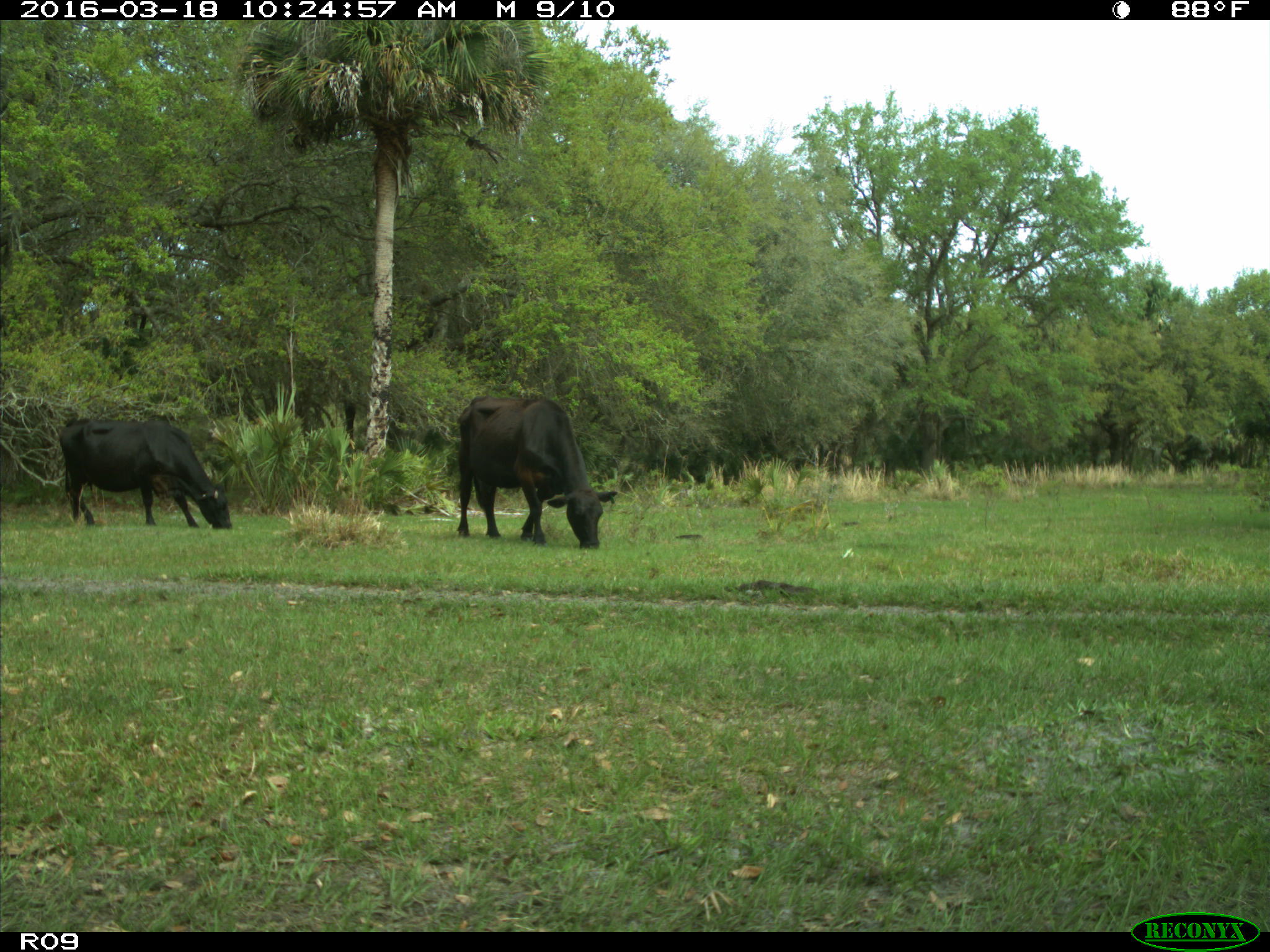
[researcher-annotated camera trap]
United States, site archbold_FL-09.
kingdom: Animalia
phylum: Chordata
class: Mammalia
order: Artiodactyla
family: Bovidae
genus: Bos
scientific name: Bos taurus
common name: domestic cow